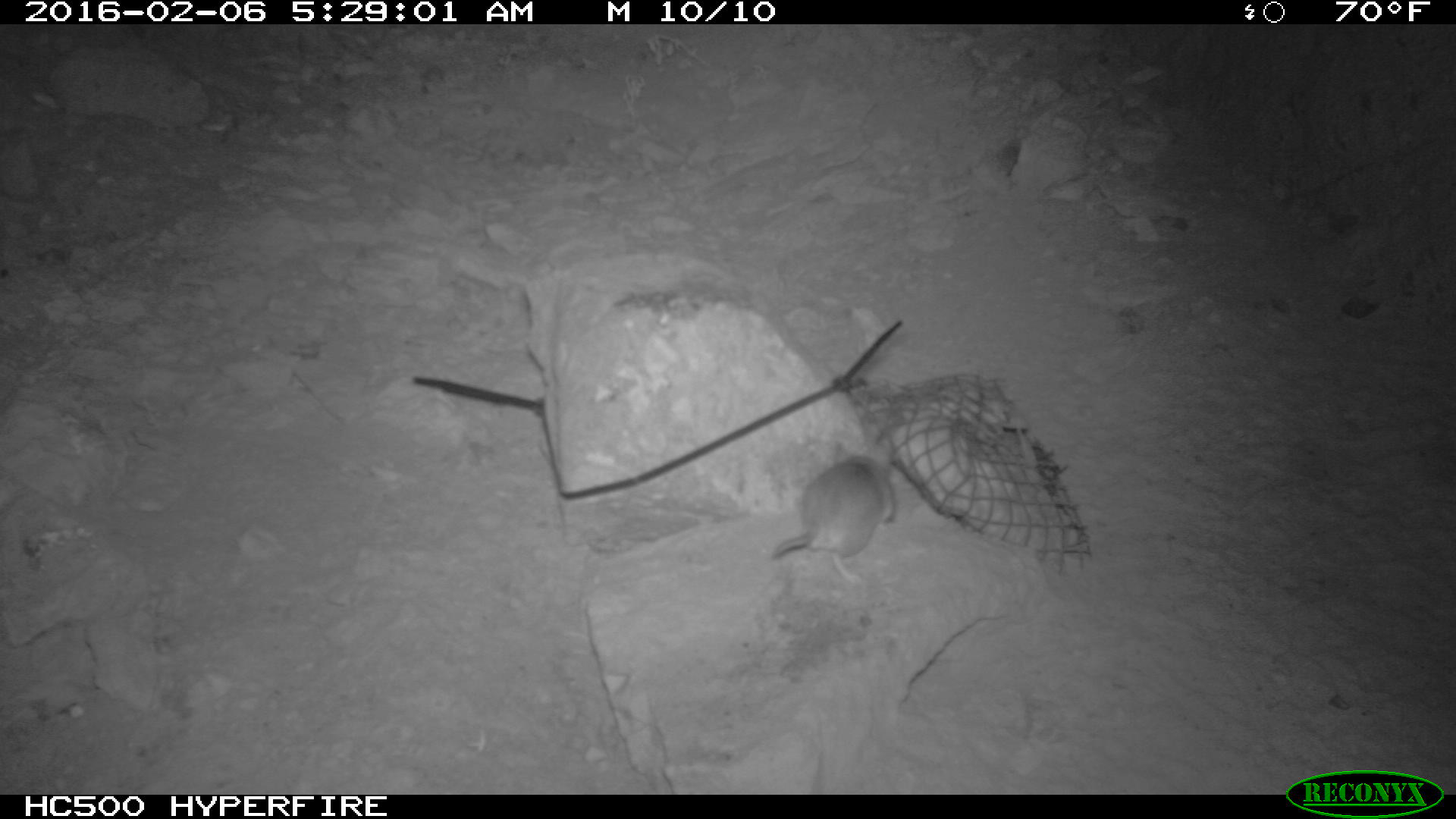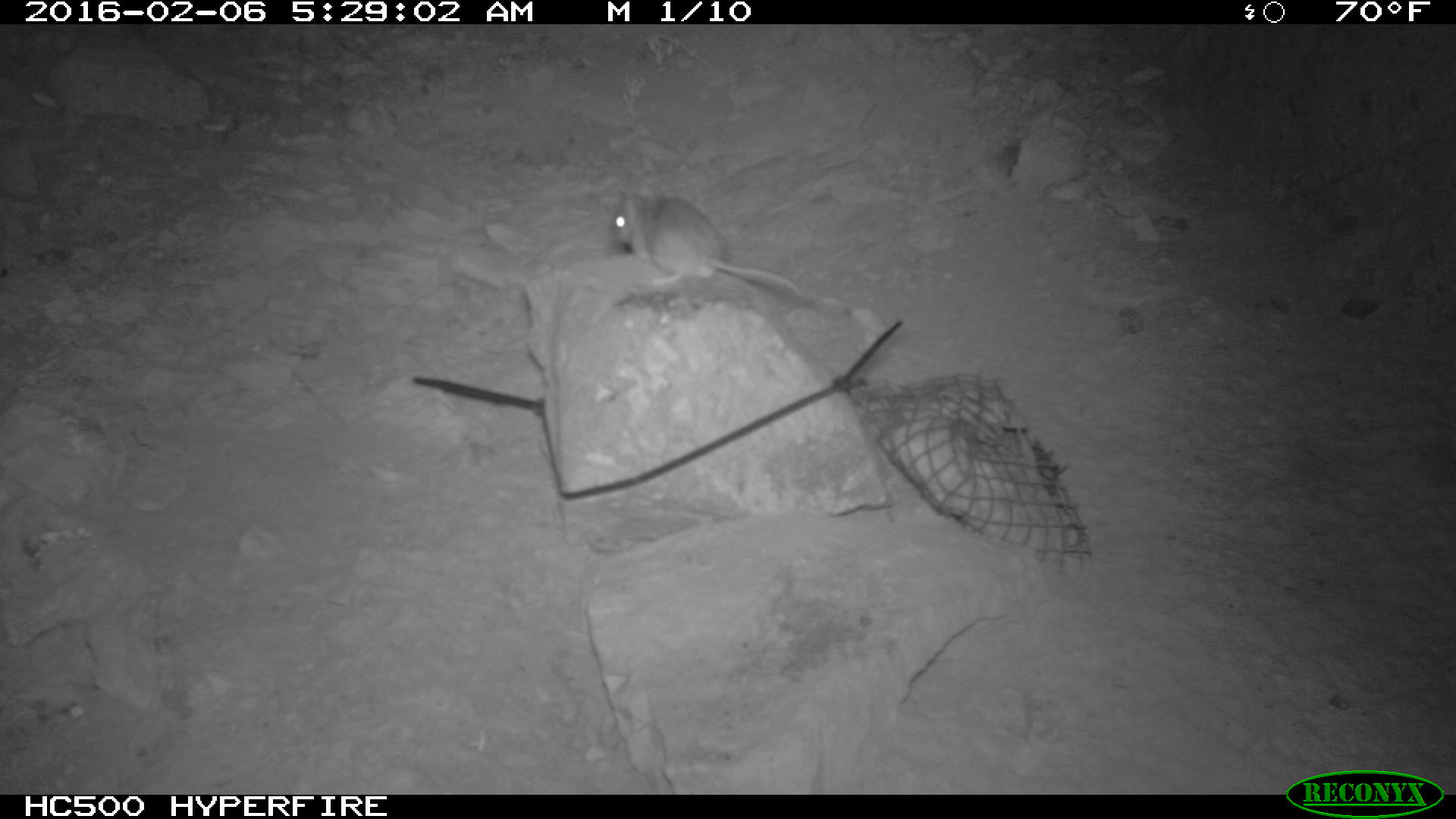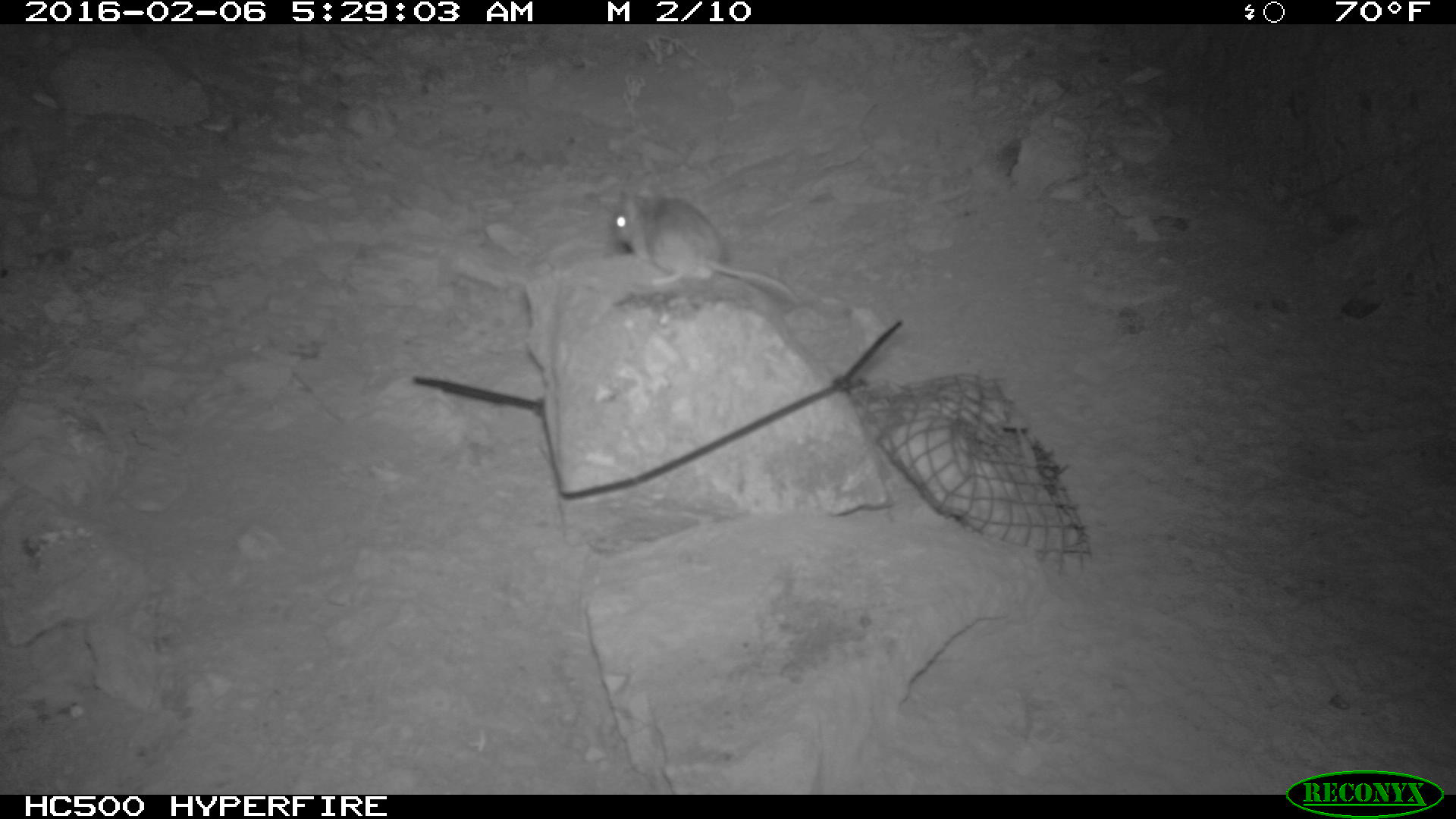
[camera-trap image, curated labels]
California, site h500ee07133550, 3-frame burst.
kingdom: Animalia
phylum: Chordata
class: Mammalia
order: Rodentia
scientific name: Rodentia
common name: rodent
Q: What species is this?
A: Rodent (Rodentia).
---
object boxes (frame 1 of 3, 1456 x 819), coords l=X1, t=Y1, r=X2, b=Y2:
rodent: l=765, t=453, r=899, b=584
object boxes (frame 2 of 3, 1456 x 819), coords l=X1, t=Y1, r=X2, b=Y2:
rodent: l=610, t=185, r=808, b=299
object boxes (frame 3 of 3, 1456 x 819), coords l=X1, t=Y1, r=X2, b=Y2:
rodent: l=613, t=189, r=798, b=302